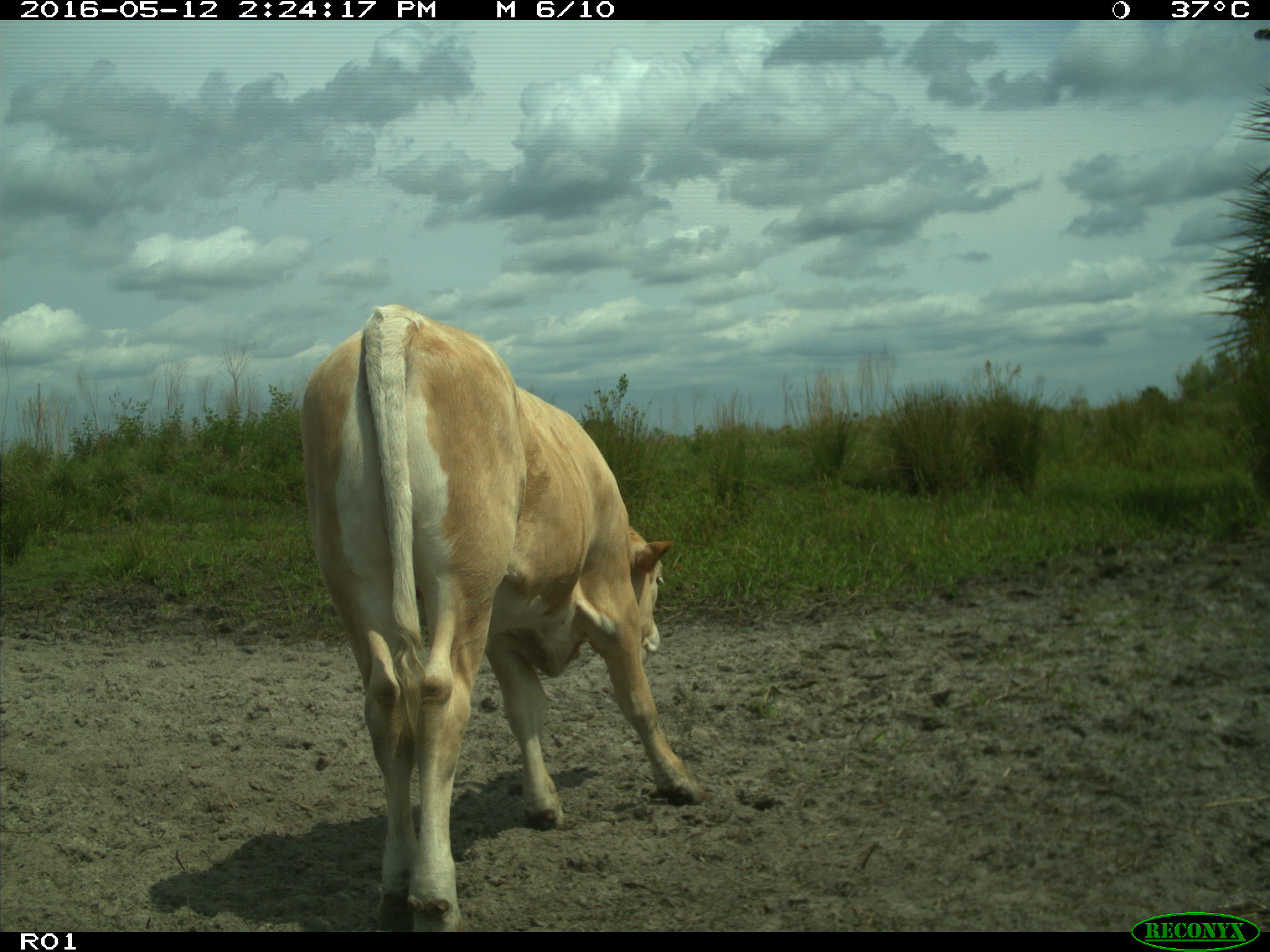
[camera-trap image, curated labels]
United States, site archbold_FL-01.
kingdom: Animalia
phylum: Chordata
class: Mammalia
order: Artiodactyla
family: Bovidae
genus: Bos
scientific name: Bos taurus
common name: domestic cow